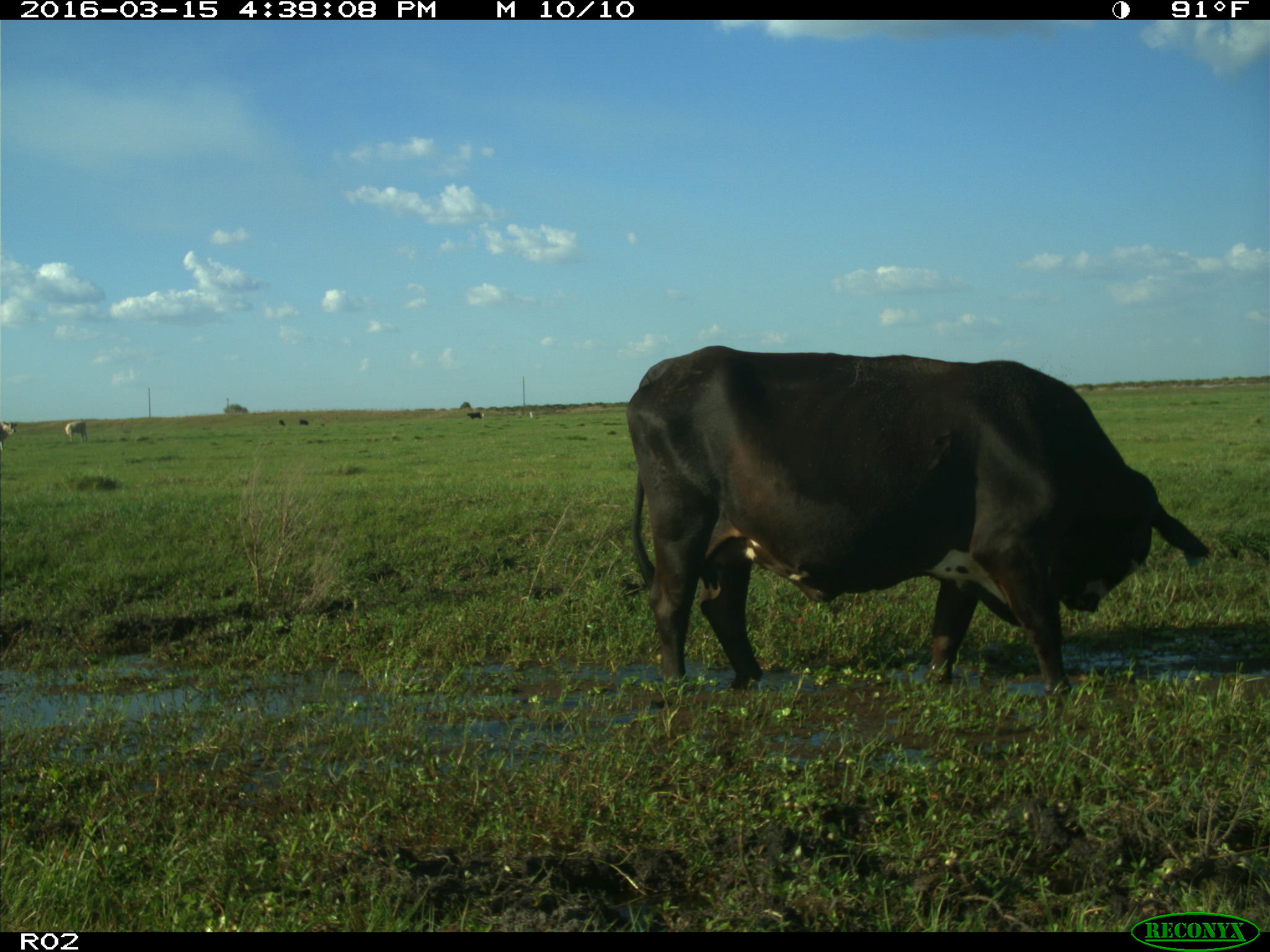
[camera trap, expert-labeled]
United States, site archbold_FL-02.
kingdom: Animalia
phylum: Chordata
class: Mammalia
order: Artiodactyla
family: Bovidae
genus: Bos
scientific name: Bos taurus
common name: domestic cow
Bos taurus (domestic cow).